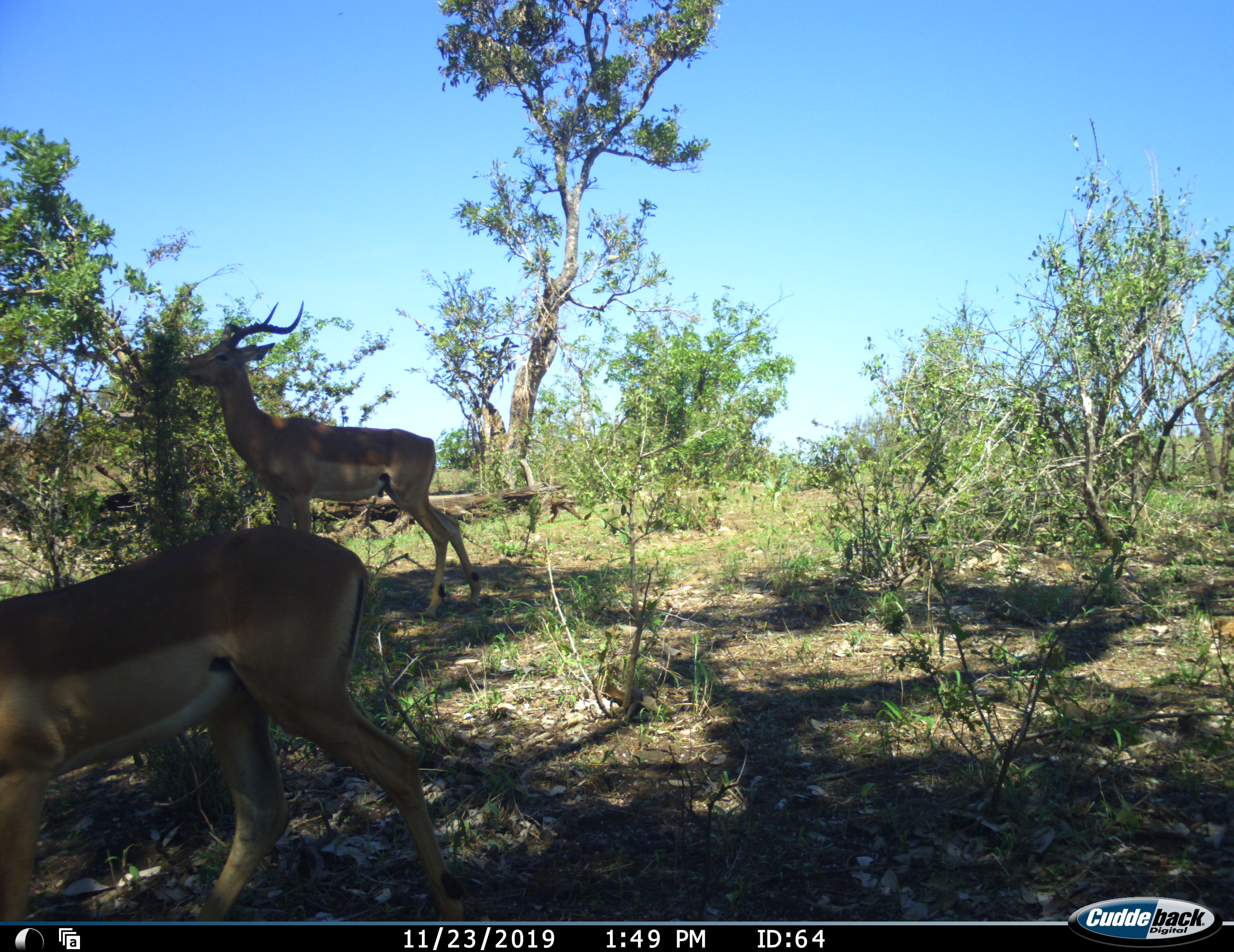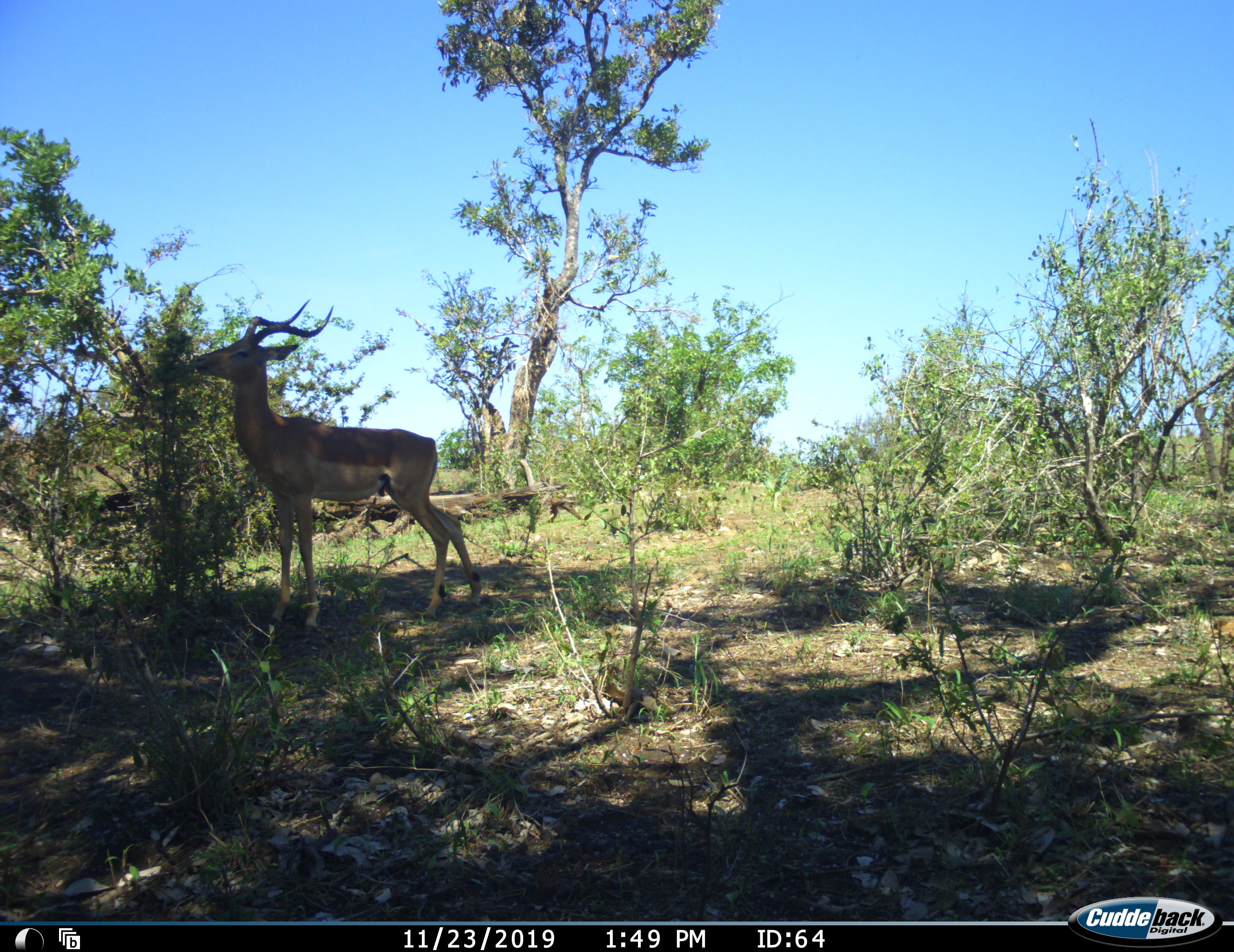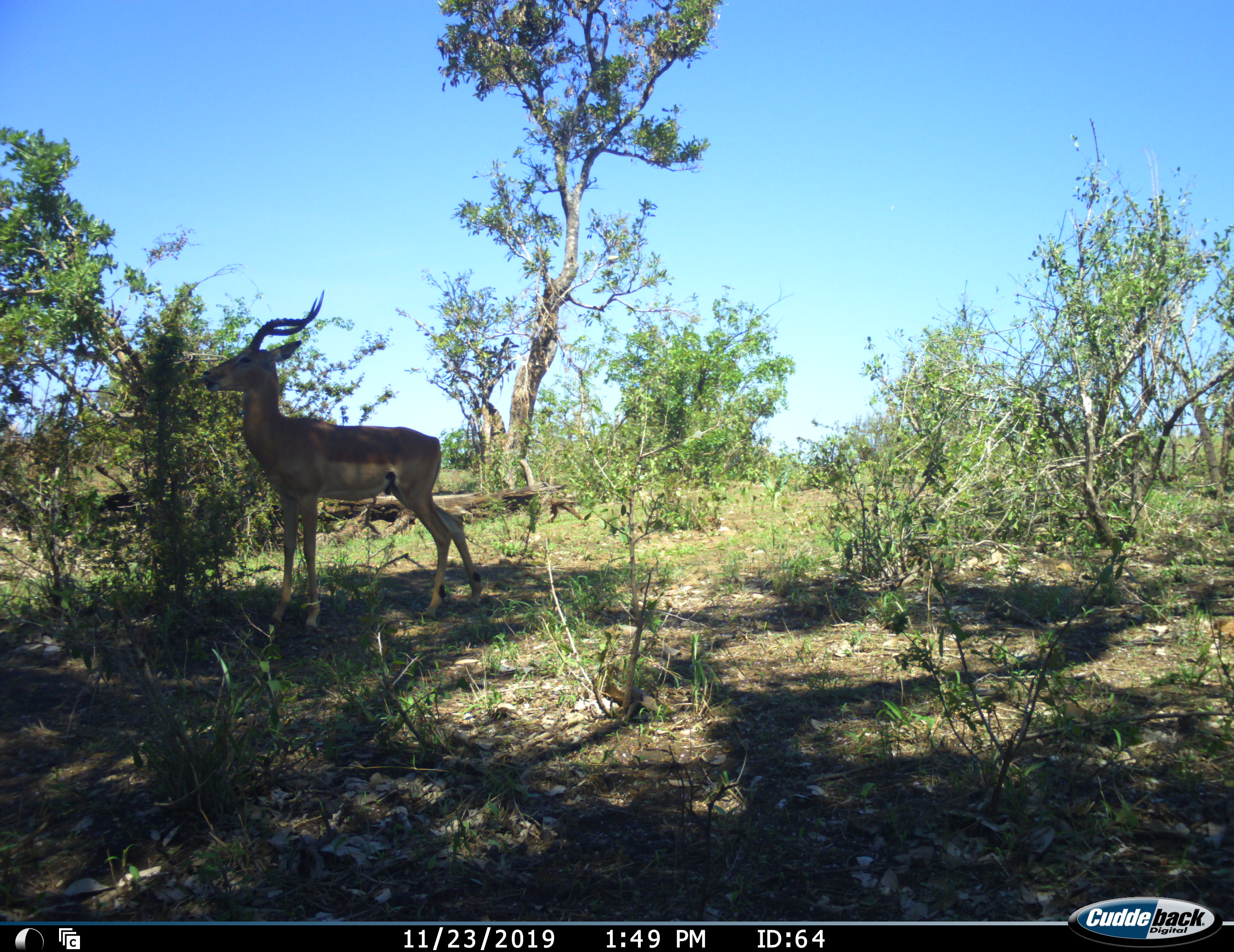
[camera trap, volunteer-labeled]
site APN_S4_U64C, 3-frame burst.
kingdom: Animalia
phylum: Chordata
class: Mammalia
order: Artiodactyla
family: Bovidae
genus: Aepyceros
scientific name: Aepyceros melampus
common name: impala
Impala (Aepyceros melampus), count 2. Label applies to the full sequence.